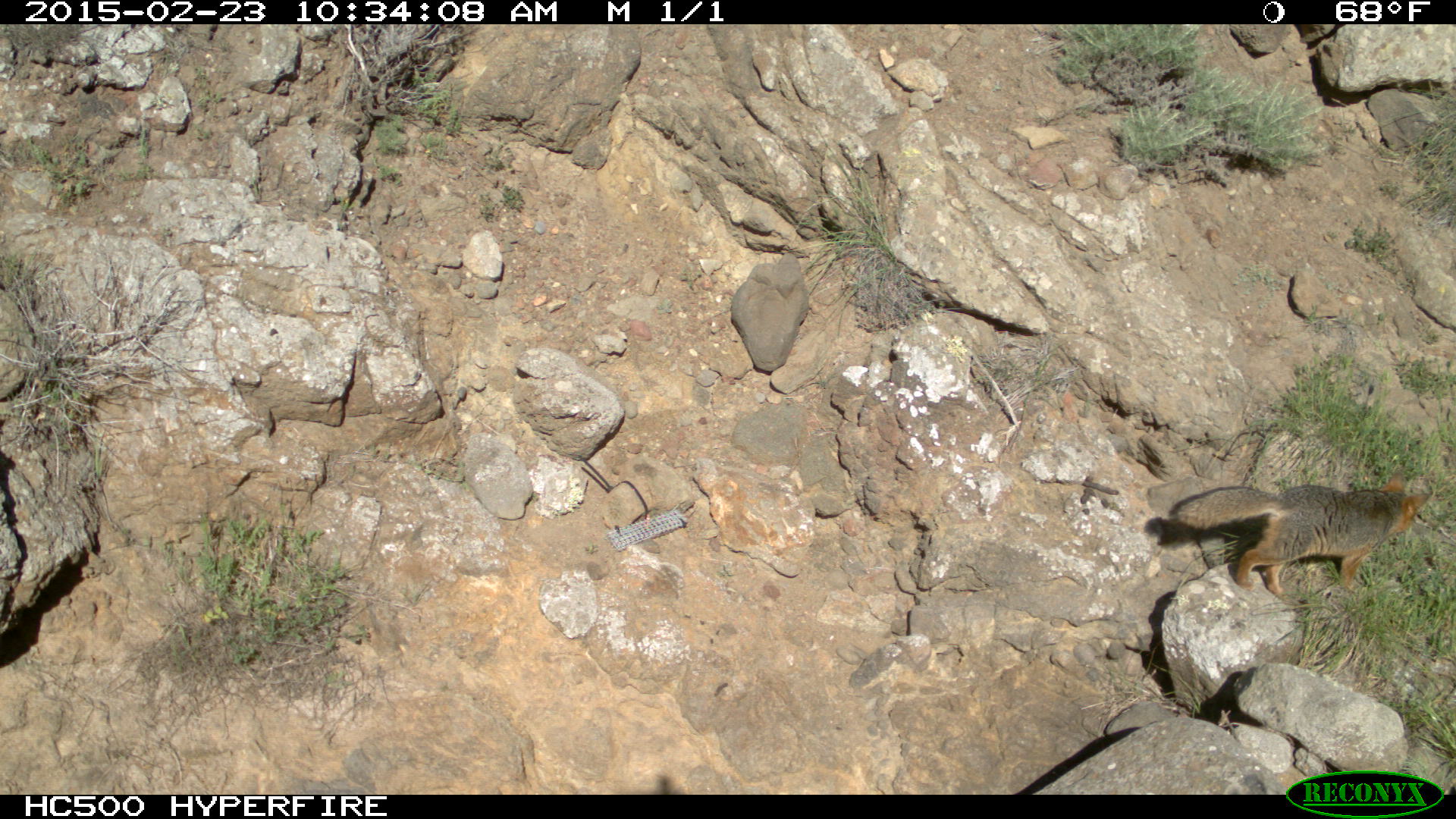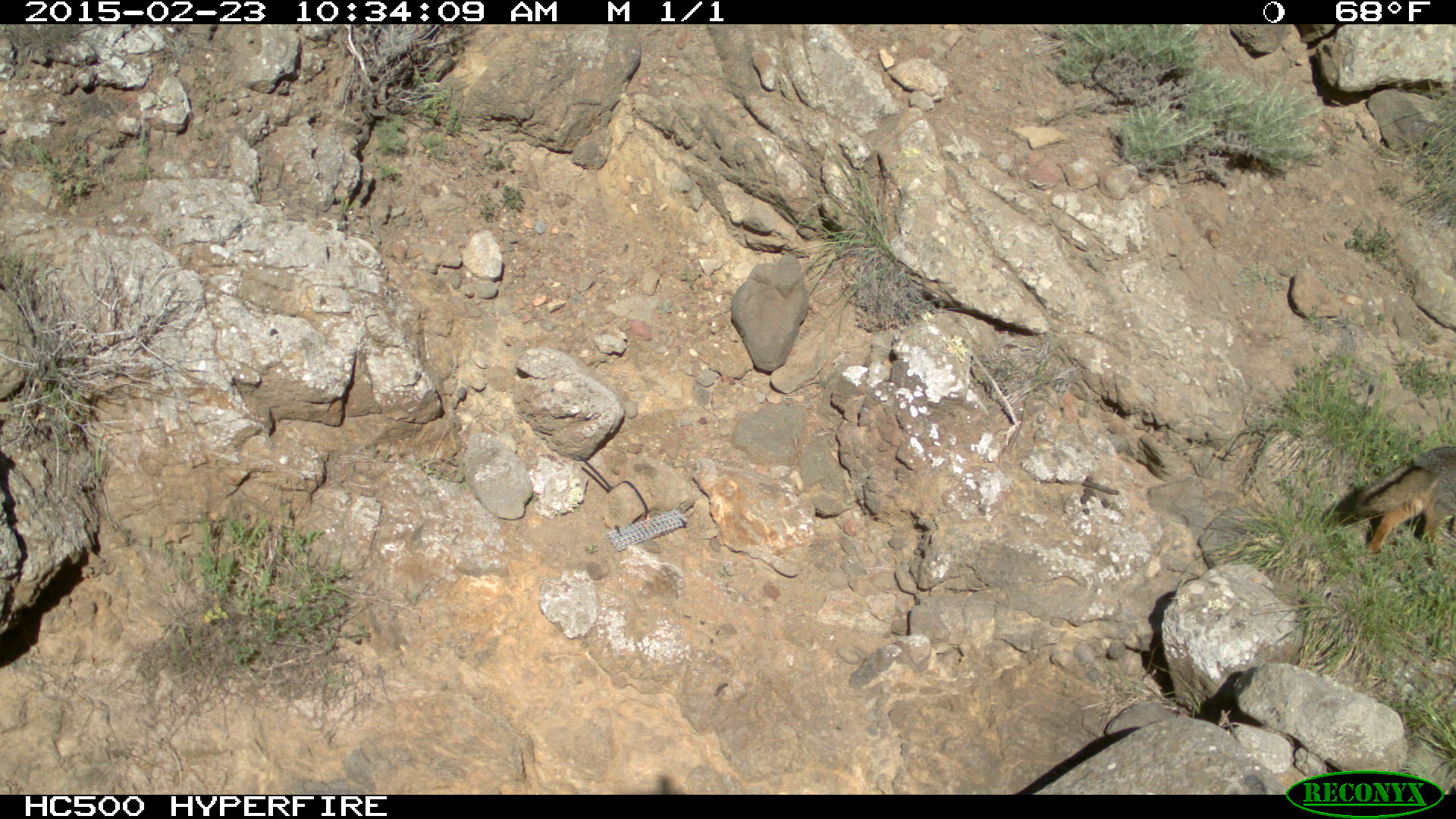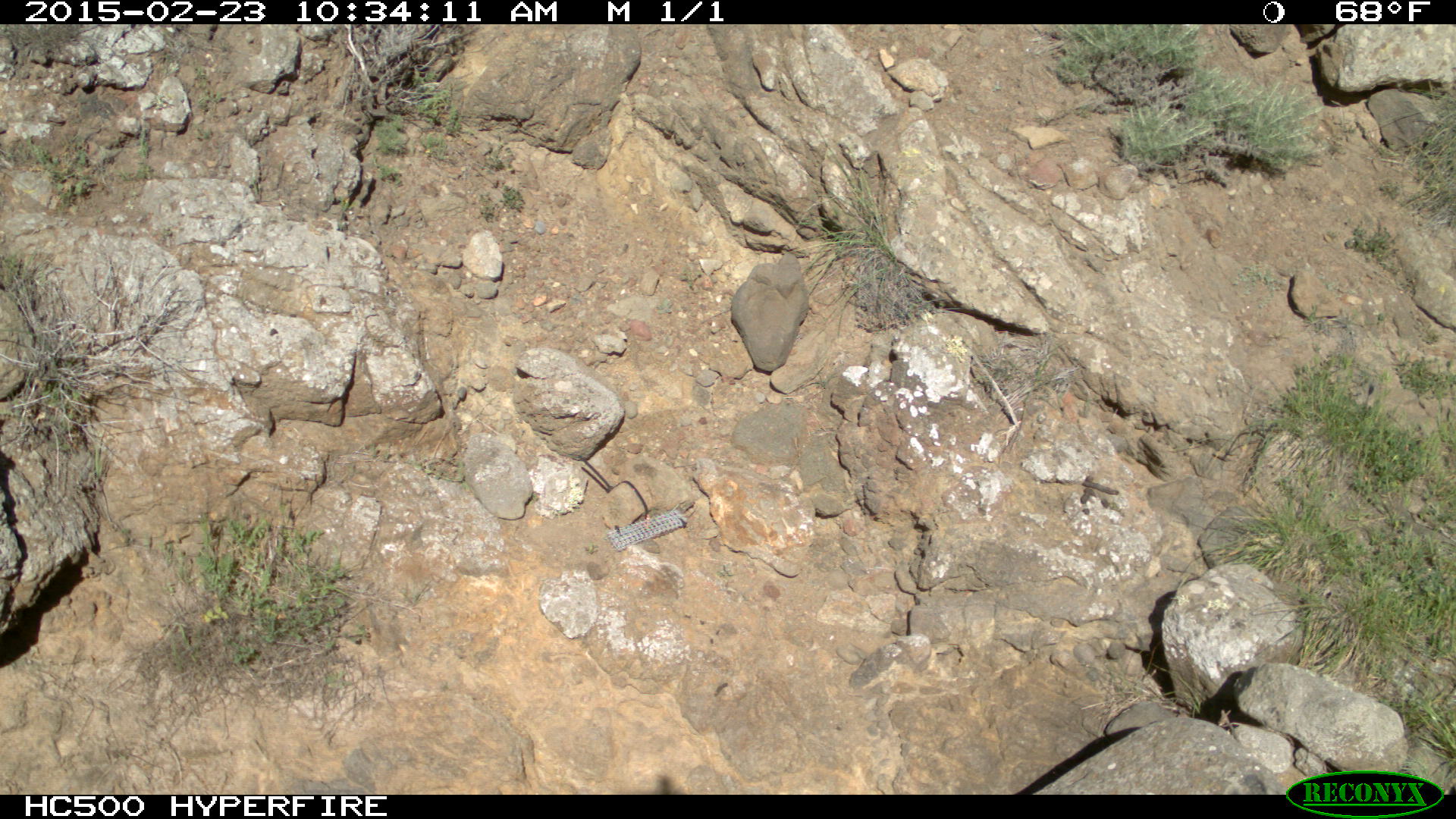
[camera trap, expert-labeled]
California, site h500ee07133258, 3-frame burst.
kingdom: Animalia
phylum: Chordata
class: Mammalia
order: Carnivora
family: Canidae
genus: Urocyon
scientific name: Urocyon littoralis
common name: island fox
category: fox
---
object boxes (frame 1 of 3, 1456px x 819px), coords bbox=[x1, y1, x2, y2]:
fox: bbox=[1169, 470, 1430, 596]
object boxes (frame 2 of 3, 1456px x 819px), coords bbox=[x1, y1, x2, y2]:
fox: bbox=[1321, 444, 1455, 554]